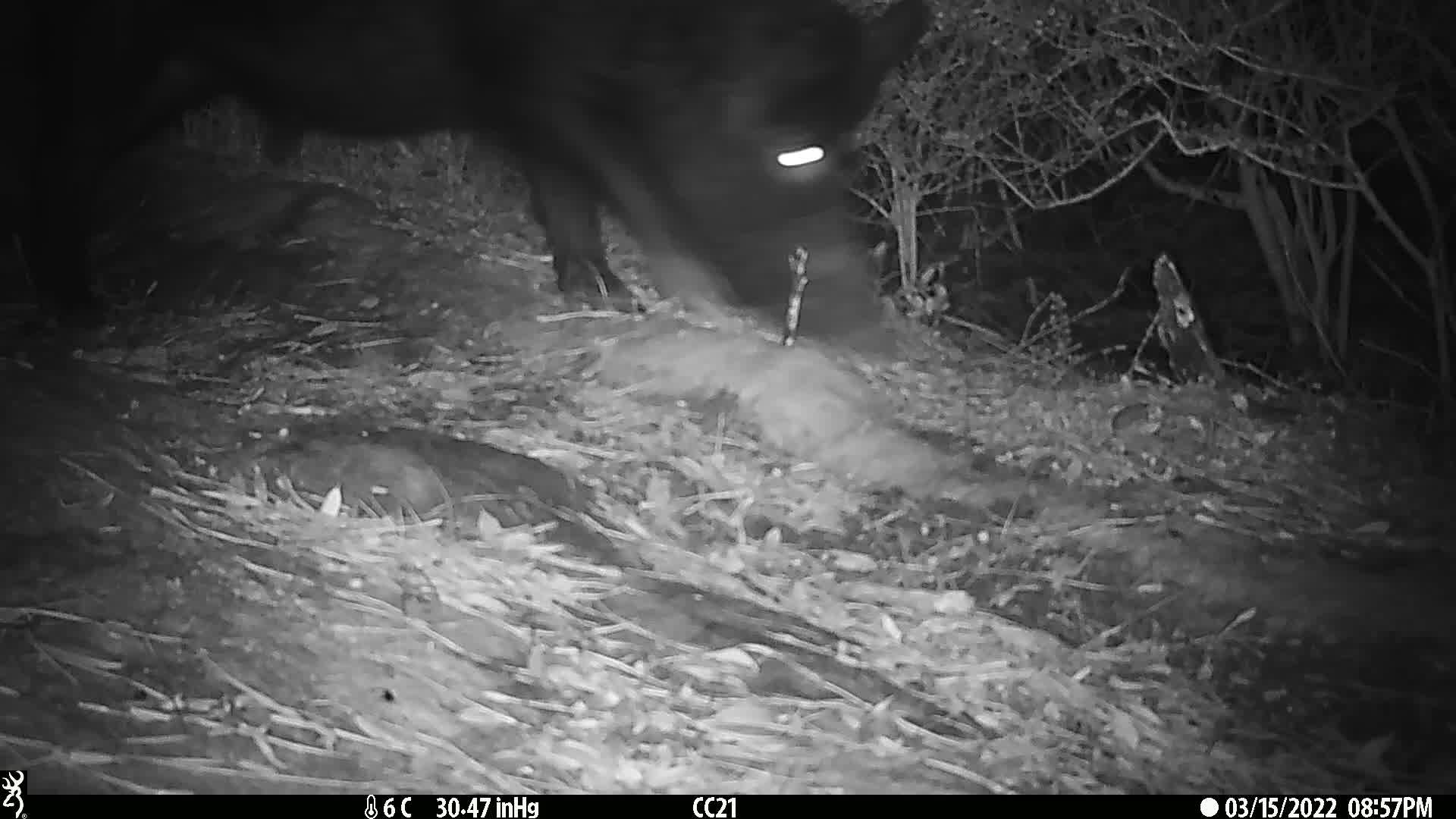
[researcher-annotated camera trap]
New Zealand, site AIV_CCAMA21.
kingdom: Animalia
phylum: Chordata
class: Mammalia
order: Artiodactyla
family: Suidae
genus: Sus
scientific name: Sus scrofa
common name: pig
Pig (Sus scrofa).